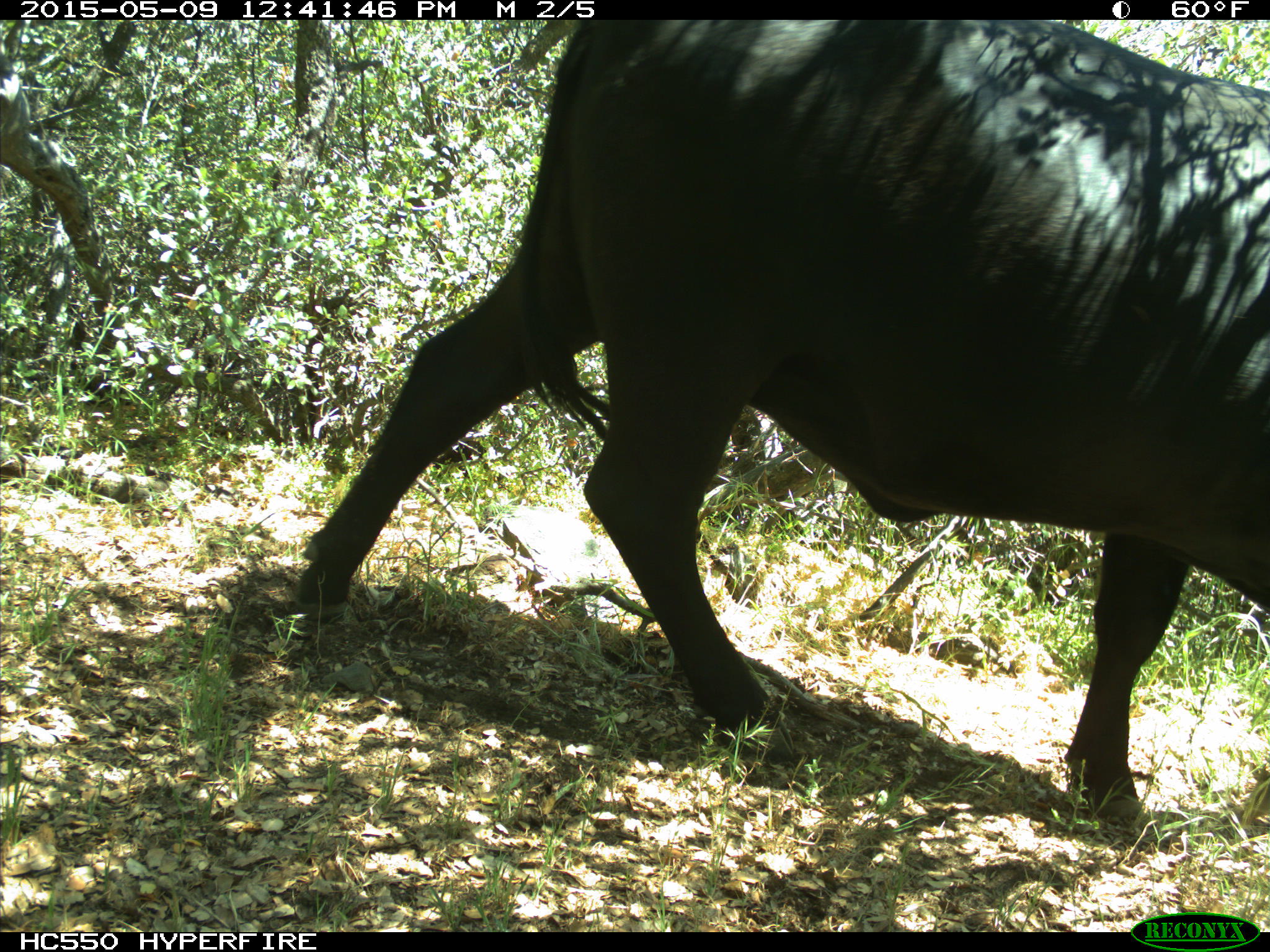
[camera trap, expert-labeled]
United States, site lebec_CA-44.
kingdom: Animalia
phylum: Chordata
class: Mammalia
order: Artiodactyla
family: Bovidae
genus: Bos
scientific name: Bos taurus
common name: domestic cow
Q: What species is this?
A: Bos taurus (domestic cow).